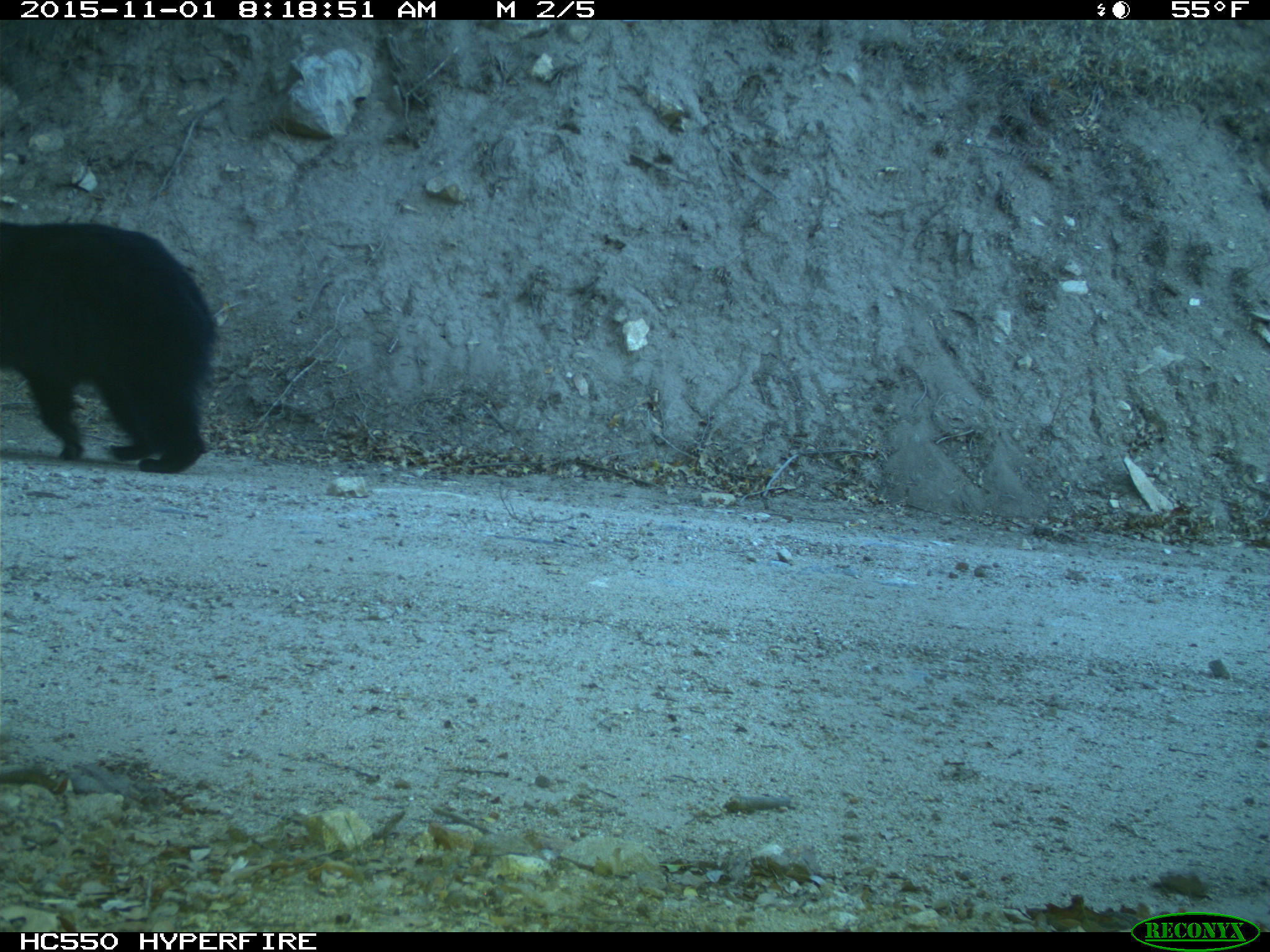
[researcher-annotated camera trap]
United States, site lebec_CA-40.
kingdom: Animalia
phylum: Chordata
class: Mammalia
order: Carnivora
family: Ursidae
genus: Ursus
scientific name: Ursus americanus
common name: american black bear